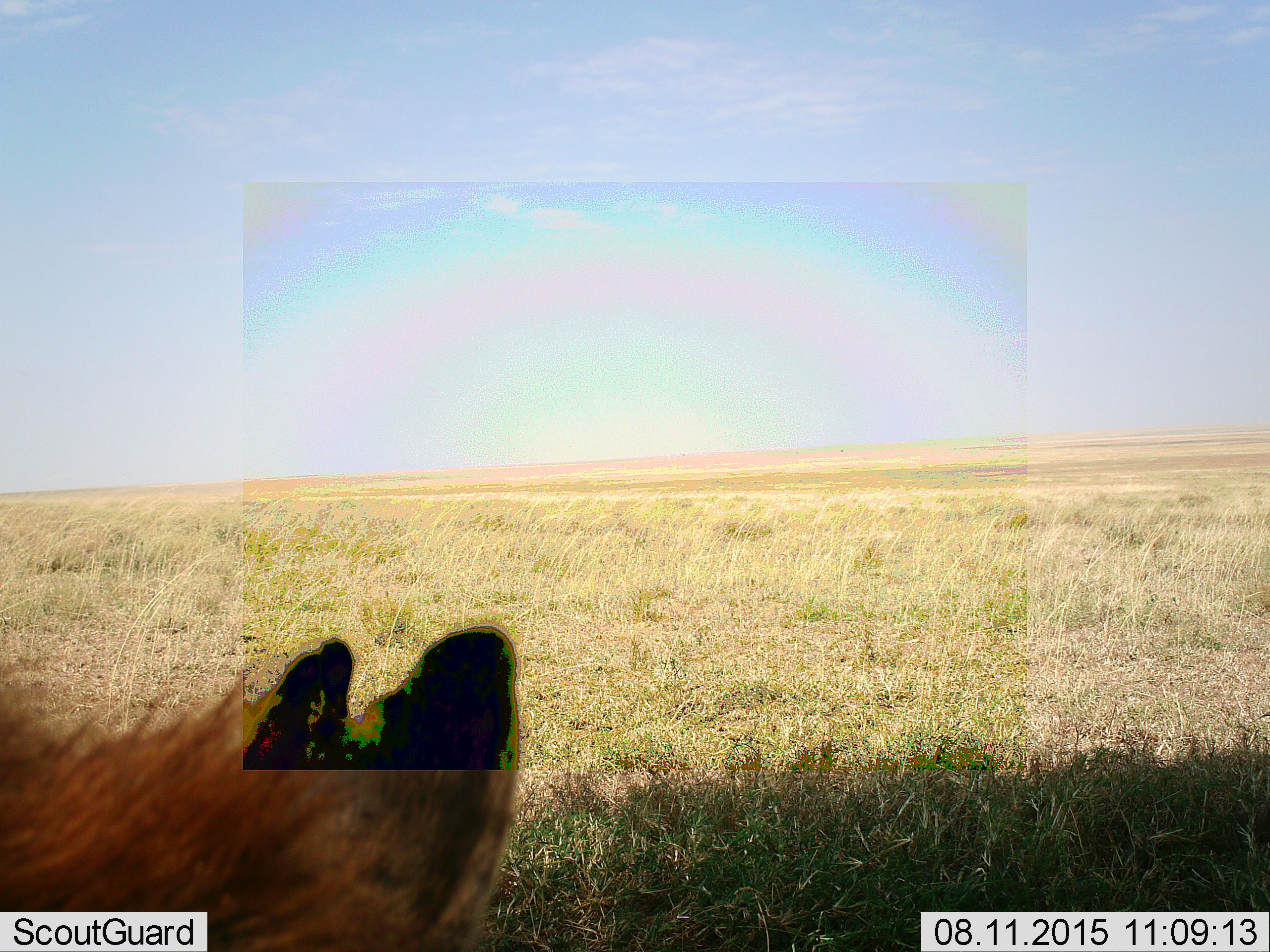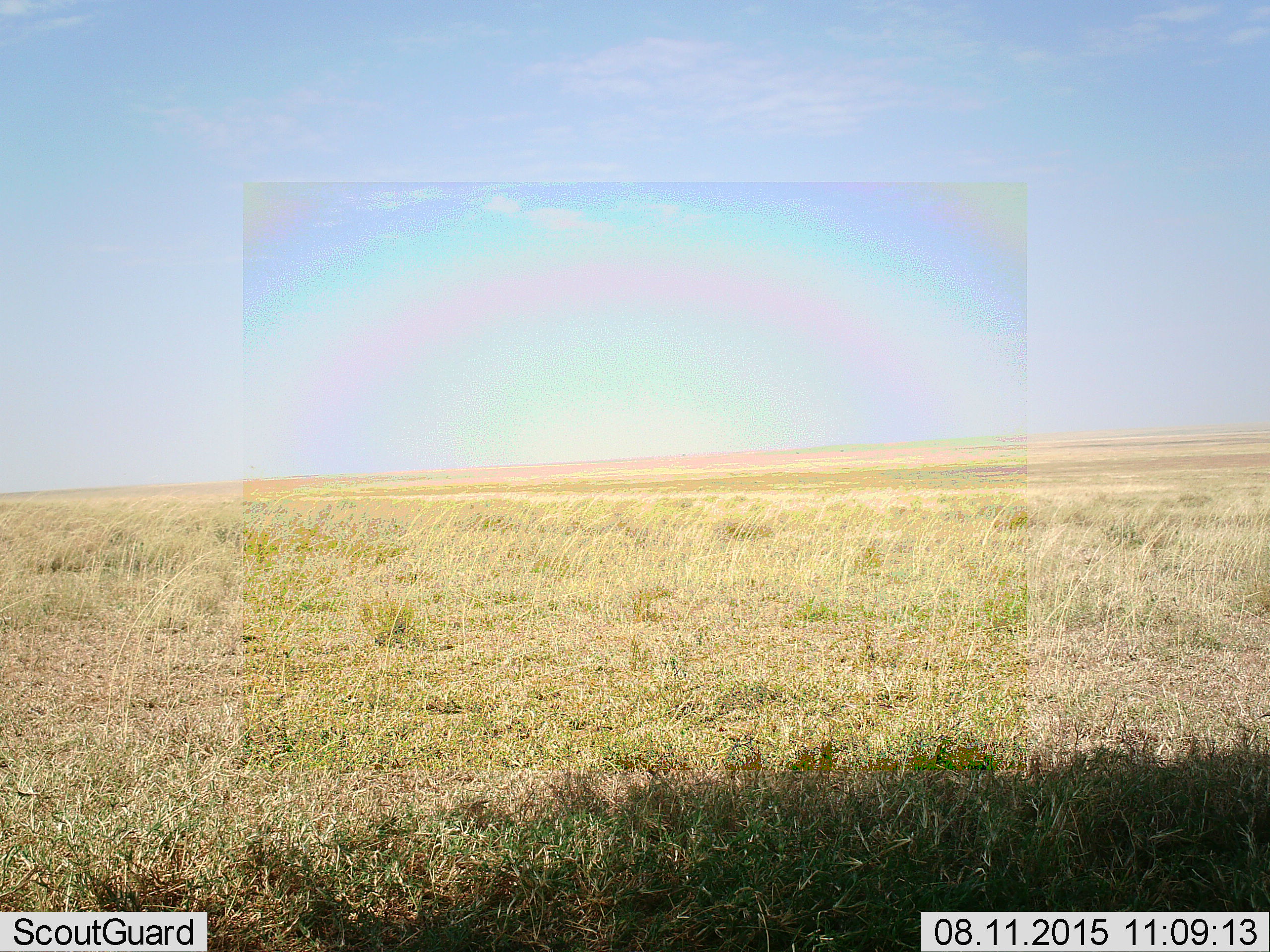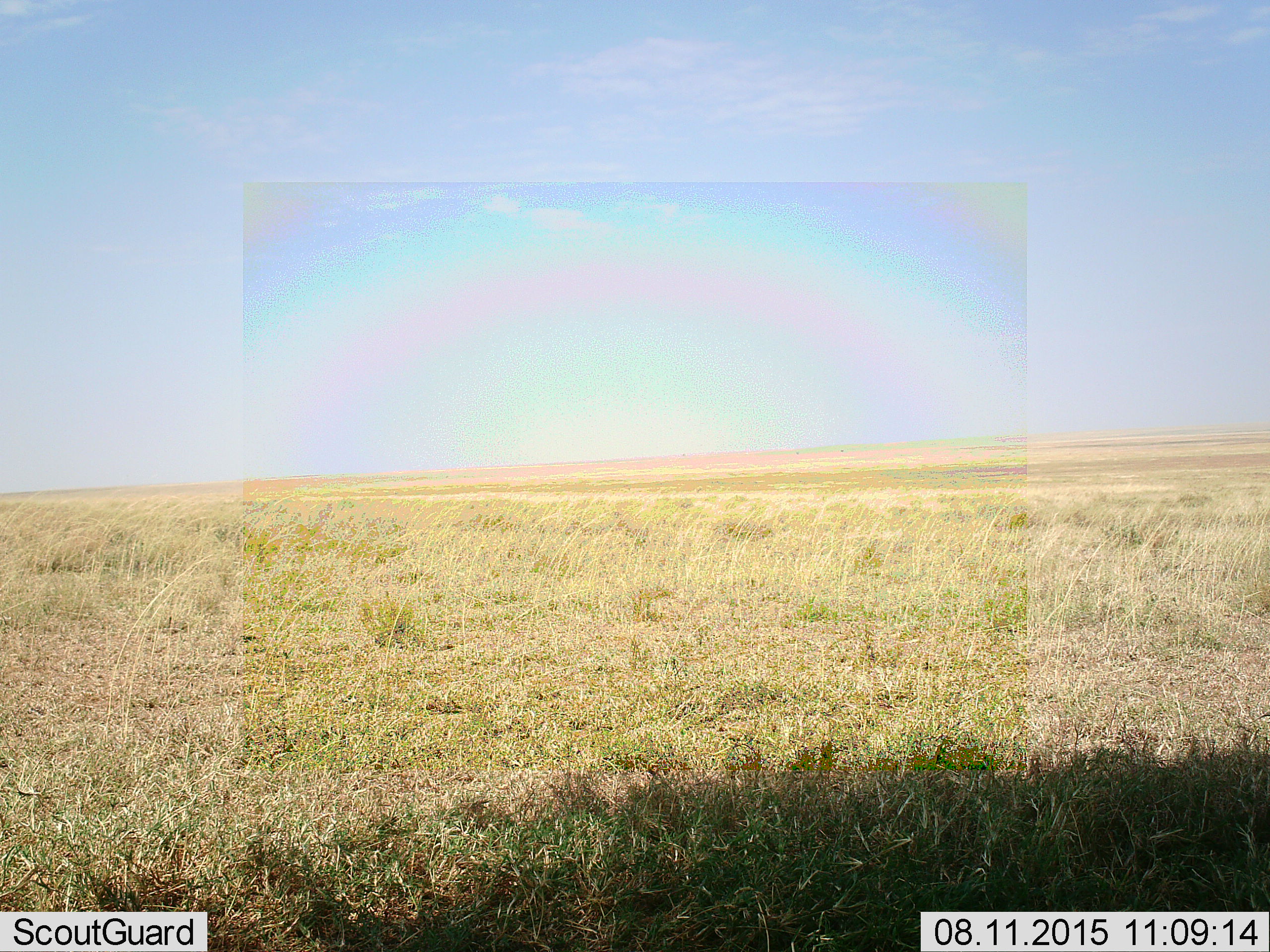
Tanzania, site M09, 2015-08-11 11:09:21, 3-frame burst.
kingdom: Animalia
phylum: Chordata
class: Mammalia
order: Carnivora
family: Hyaenidae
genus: Crocuta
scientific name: Crocuta crocuta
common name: spotted hyena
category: hyenaspotted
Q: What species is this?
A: Hyenaspotted (spotted hyena) (Crocuta crocuta).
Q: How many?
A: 1.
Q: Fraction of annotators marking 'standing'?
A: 25%.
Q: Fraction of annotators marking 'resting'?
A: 25%.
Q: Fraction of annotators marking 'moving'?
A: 50%.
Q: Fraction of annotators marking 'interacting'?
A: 0%.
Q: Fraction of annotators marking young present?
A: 0%.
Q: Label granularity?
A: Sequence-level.